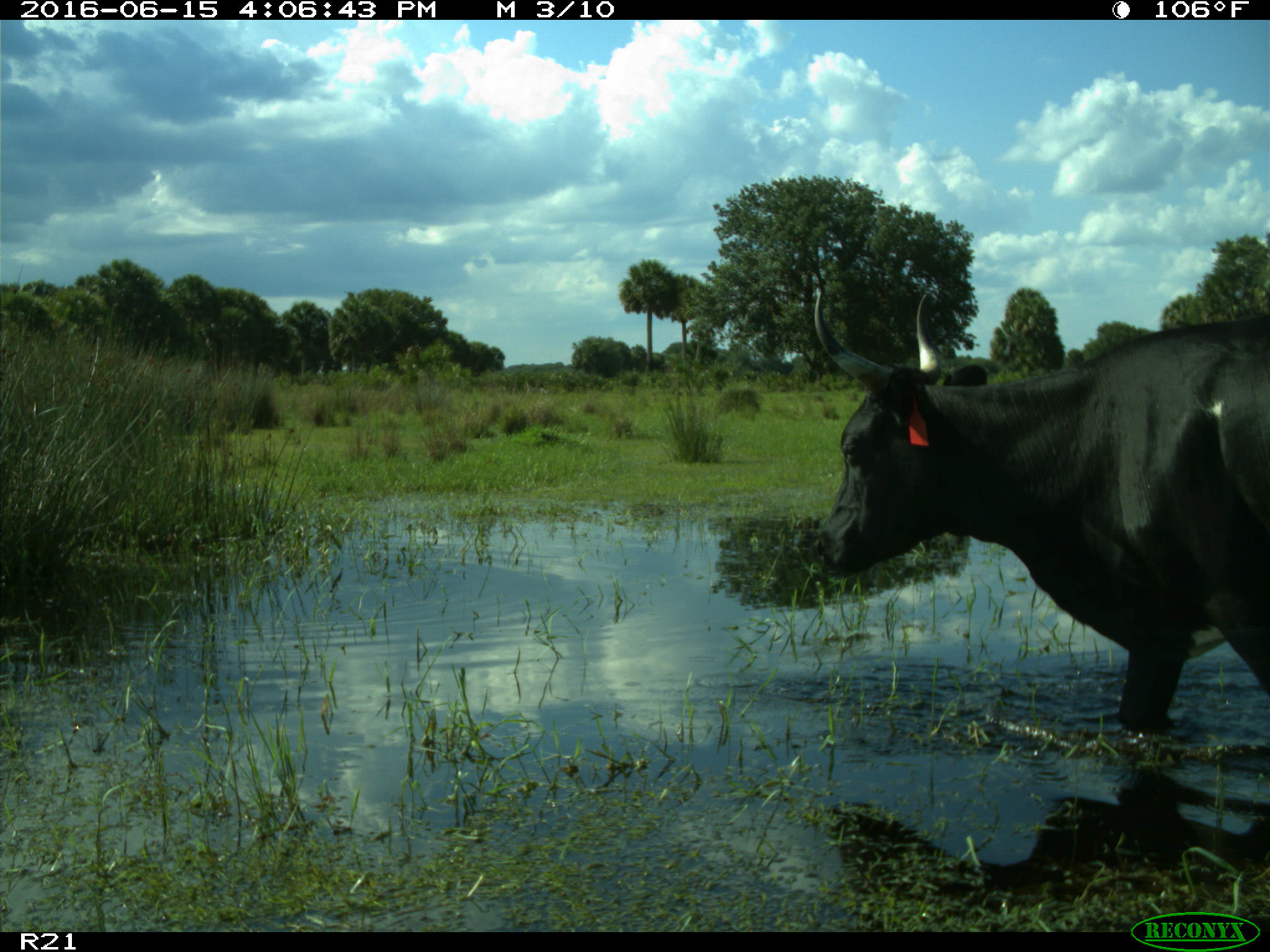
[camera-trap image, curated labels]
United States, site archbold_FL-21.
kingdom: Animalia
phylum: Chordata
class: Mammalia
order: Artiodactyla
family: Bovidae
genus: Bos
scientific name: Bos taurus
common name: domestic cow